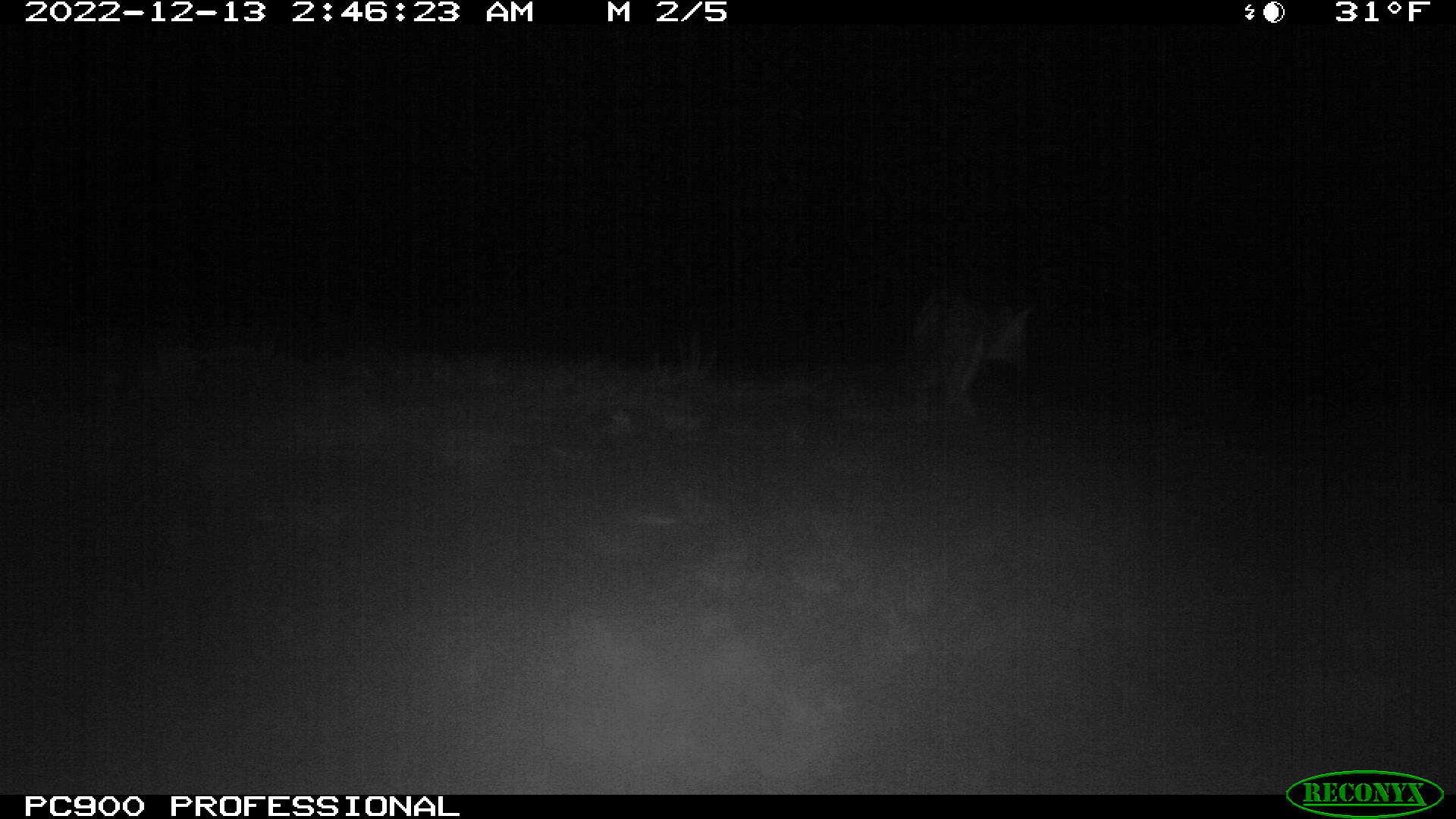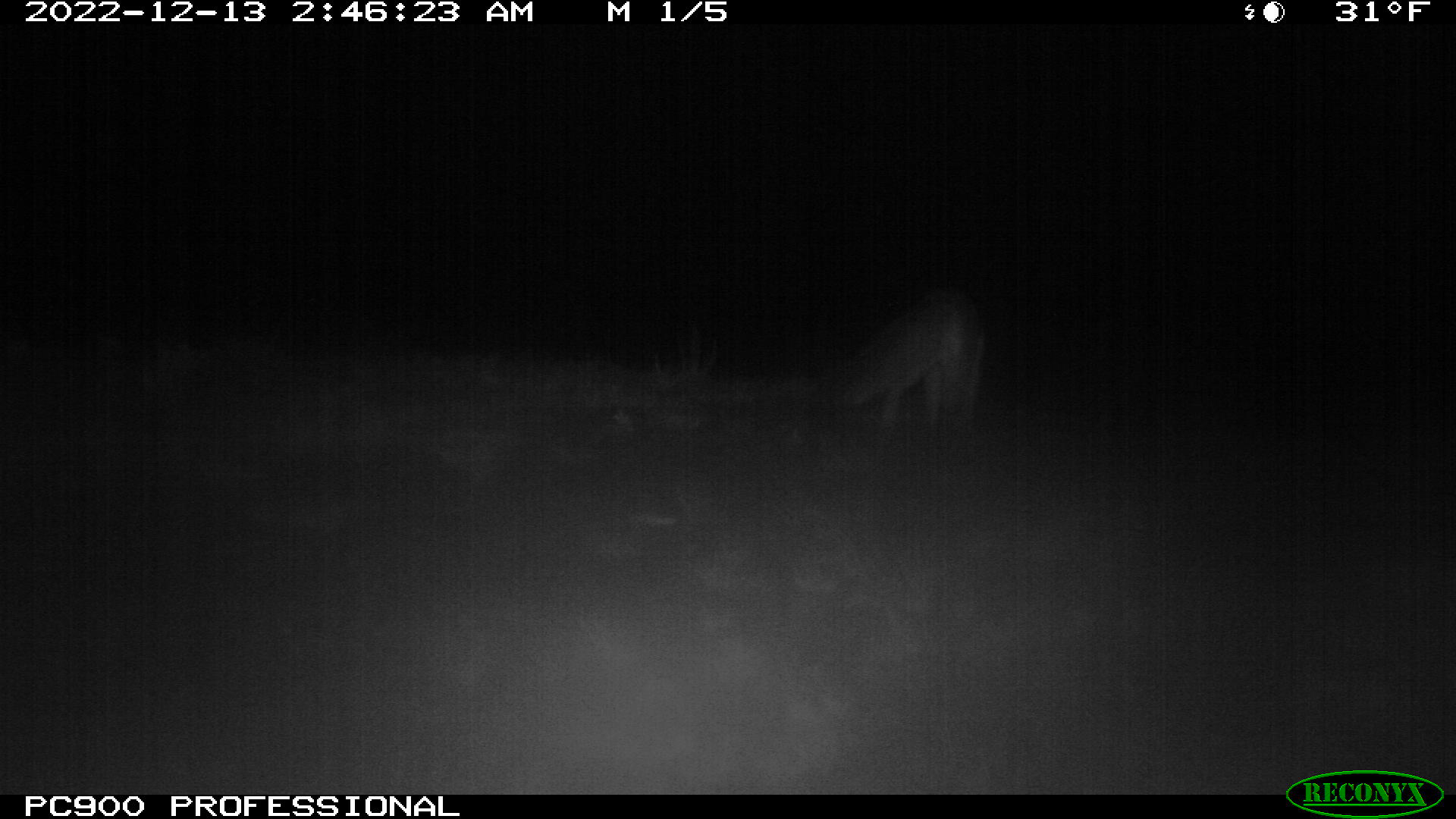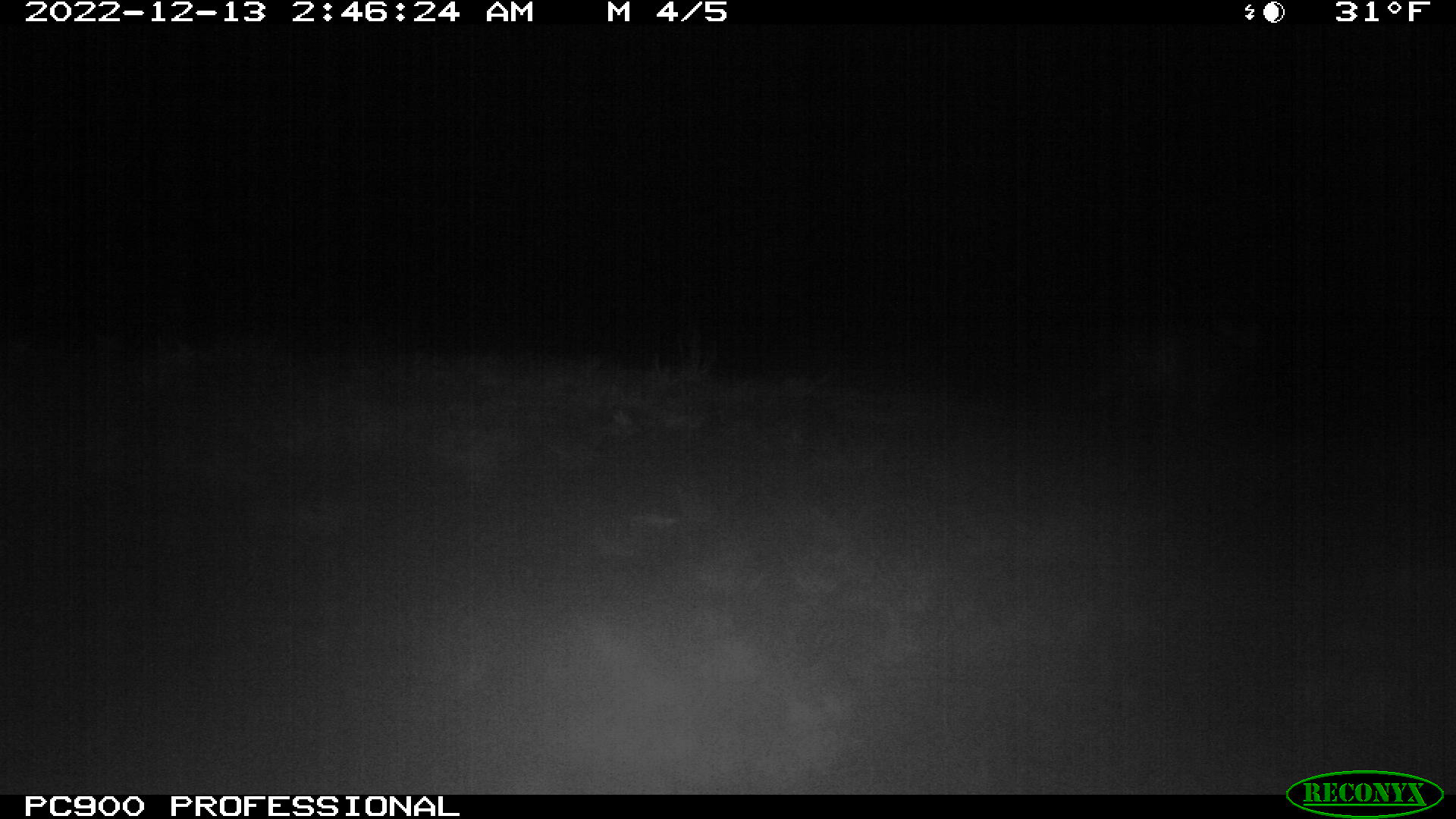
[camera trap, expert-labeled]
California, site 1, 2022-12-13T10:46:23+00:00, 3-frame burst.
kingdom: Animalia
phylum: Chordata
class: Mammalia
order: Carnivora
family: Canidae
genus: Urocyon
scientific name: Urocyon cinereoargenteus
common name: gray fox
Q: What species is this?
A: Gray fox (Urocyon cinereoargenteus).